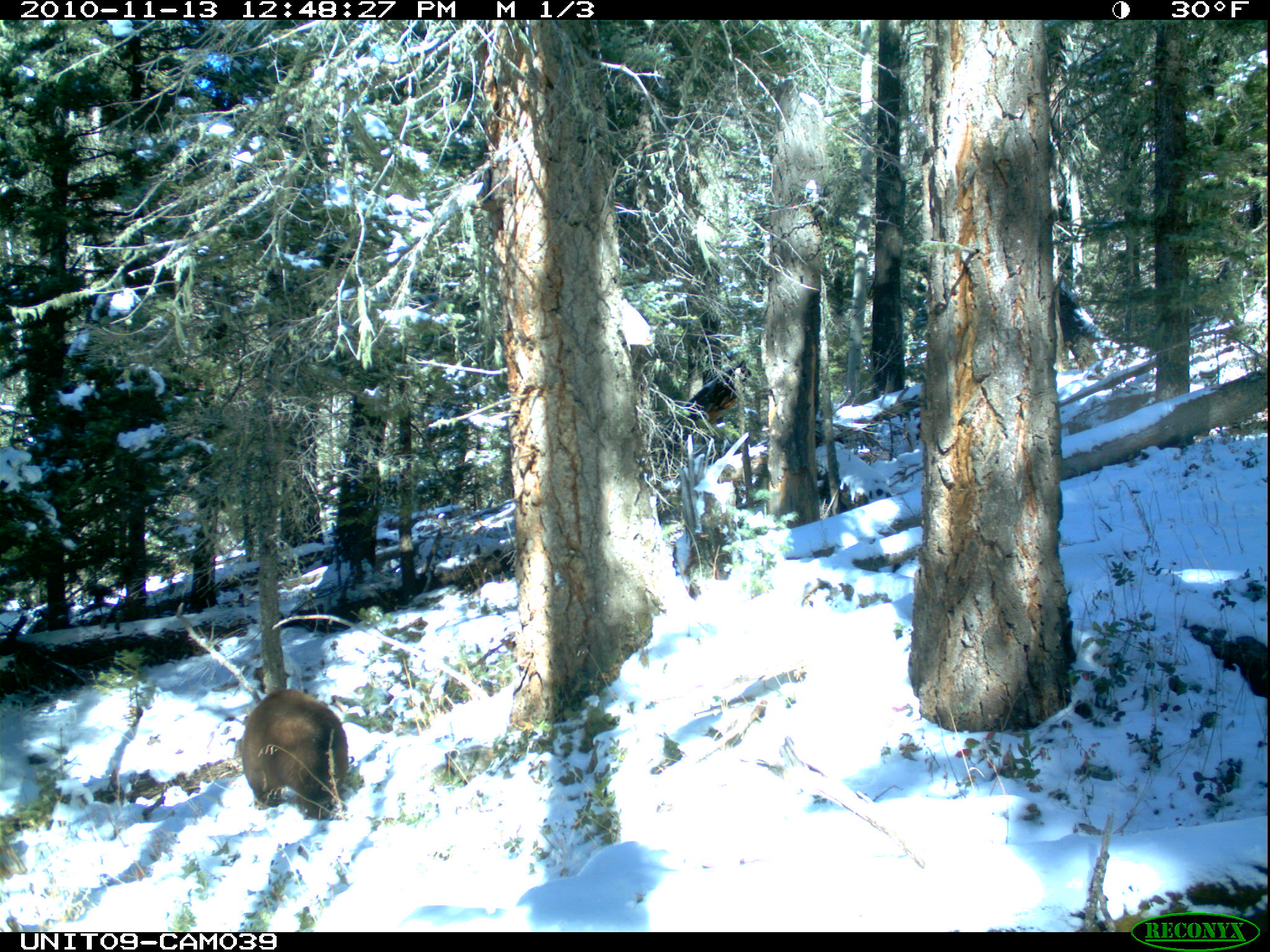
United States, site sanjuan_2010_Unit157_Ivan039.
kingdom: Animalia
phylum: Chordata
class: Mammalia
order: Carnivora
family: Ursidae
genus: Ursus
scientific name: Ursus americanus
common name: american black bear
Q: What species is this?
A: Ursus americanus (american black bear).